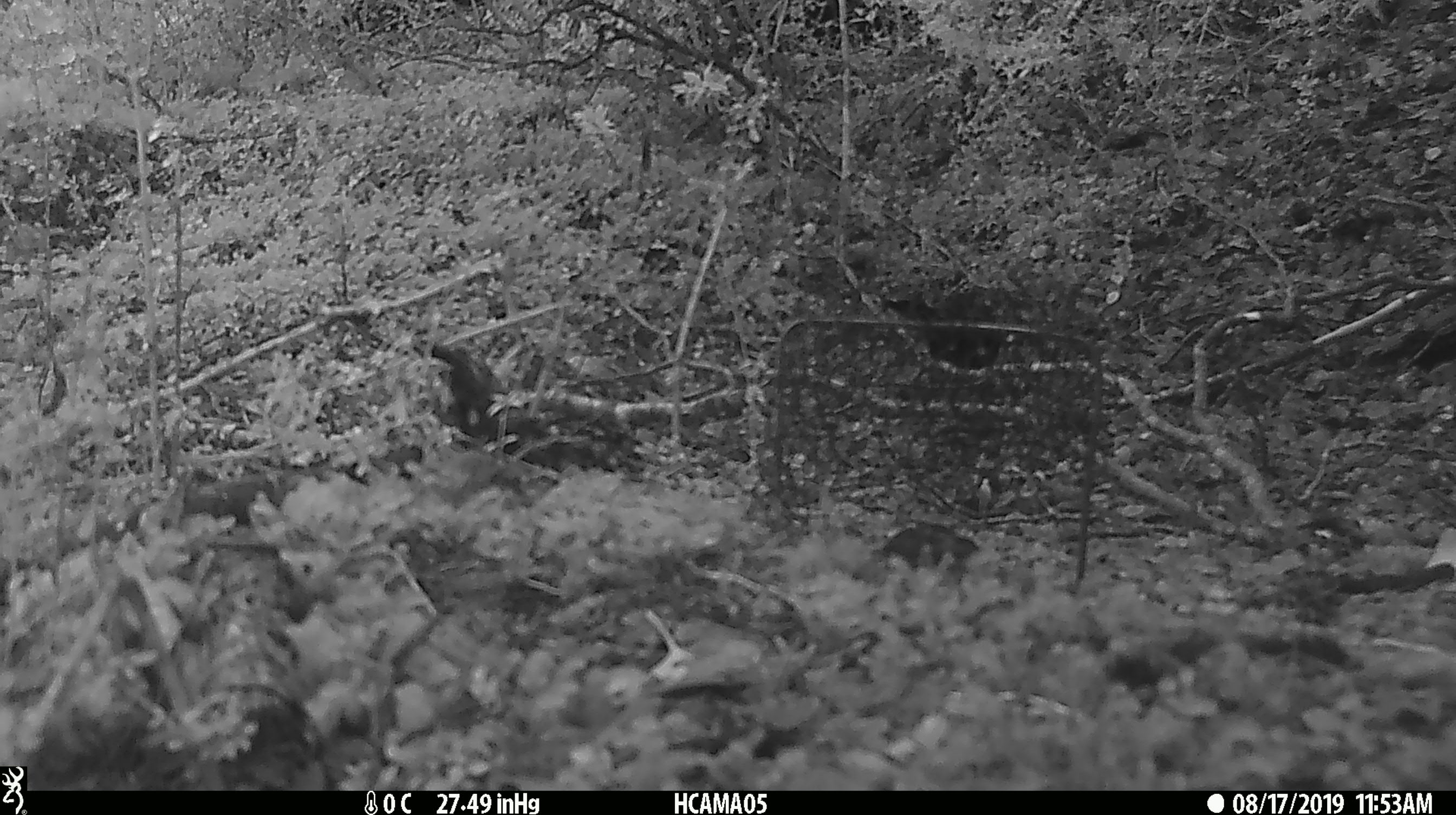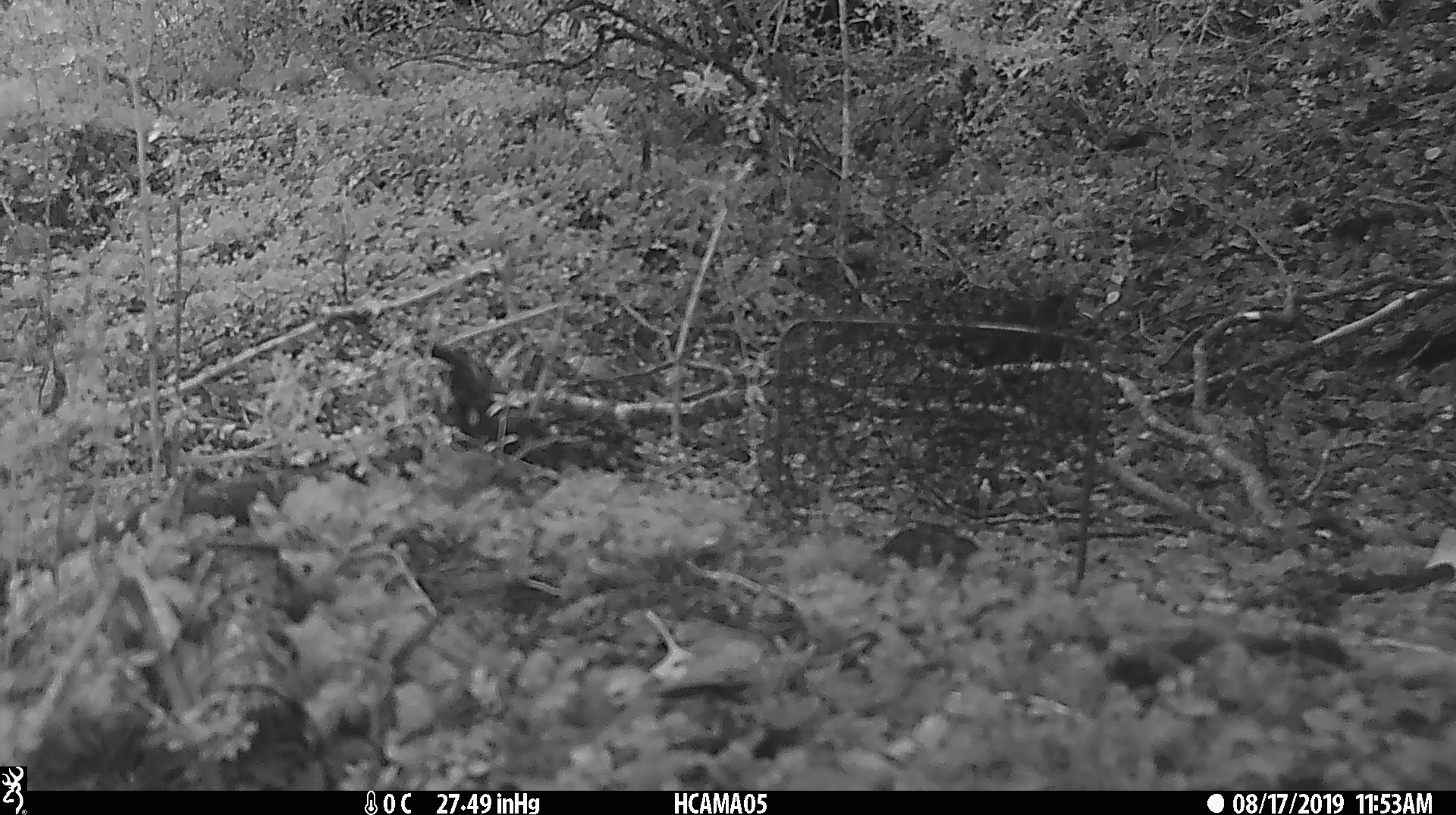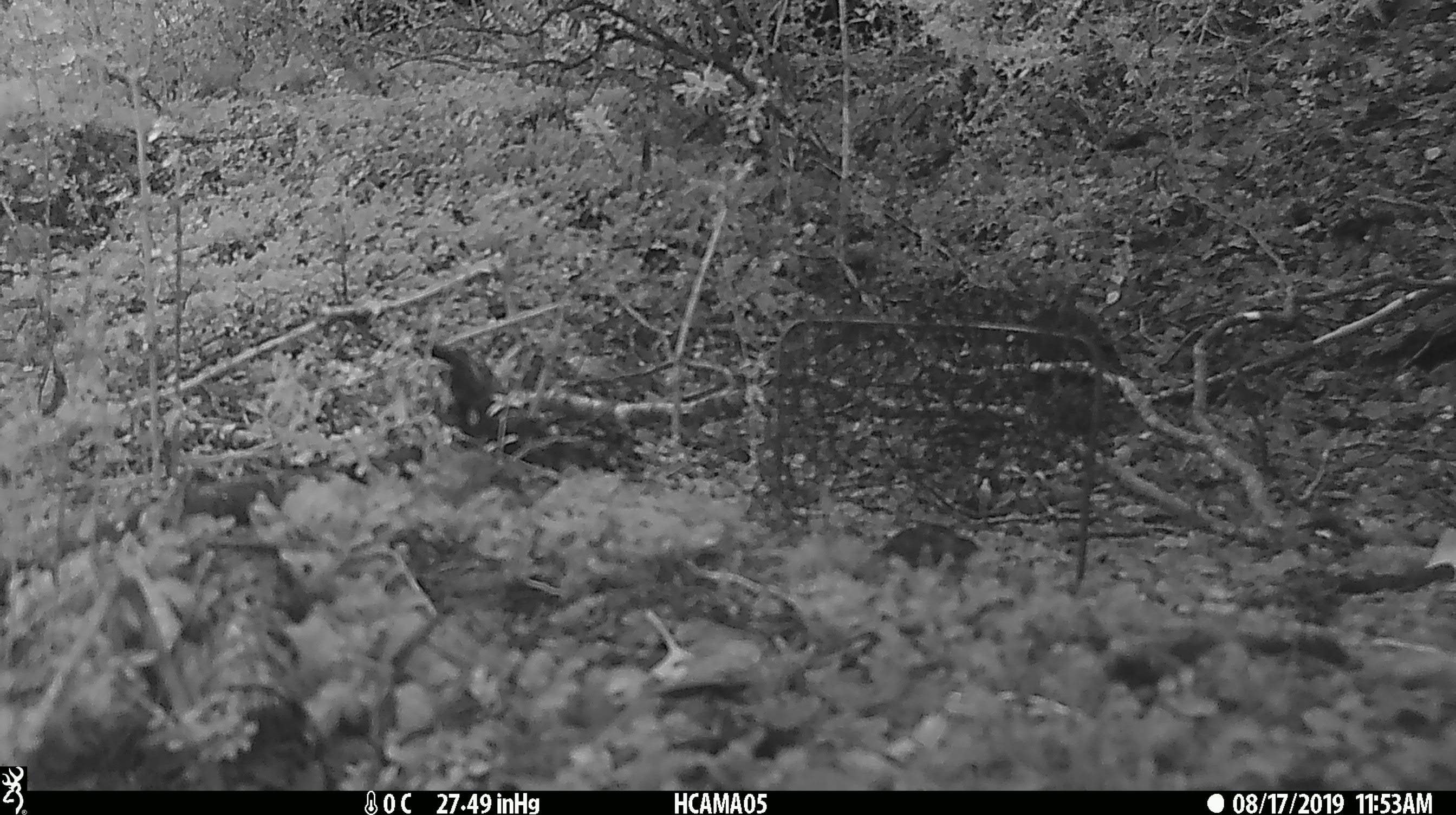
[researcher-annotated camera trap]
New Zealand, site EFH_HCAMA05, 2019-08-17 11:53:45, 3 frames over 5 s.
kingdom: Animalia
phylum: Chordata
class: Aves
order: Passeriformes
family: Turdidae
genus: Turdus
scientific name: Turdus merula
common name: eurasian blackbird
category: blackbird